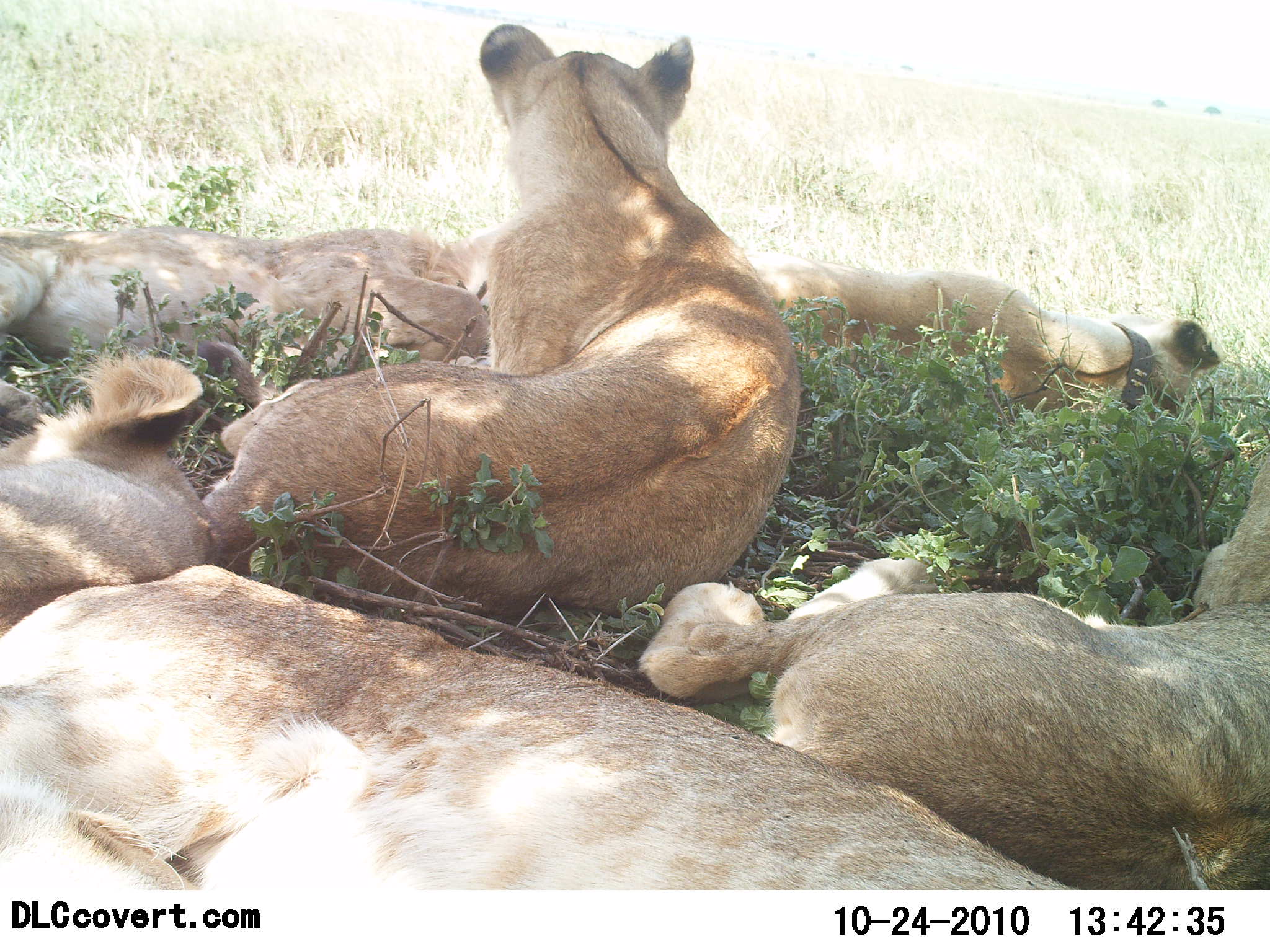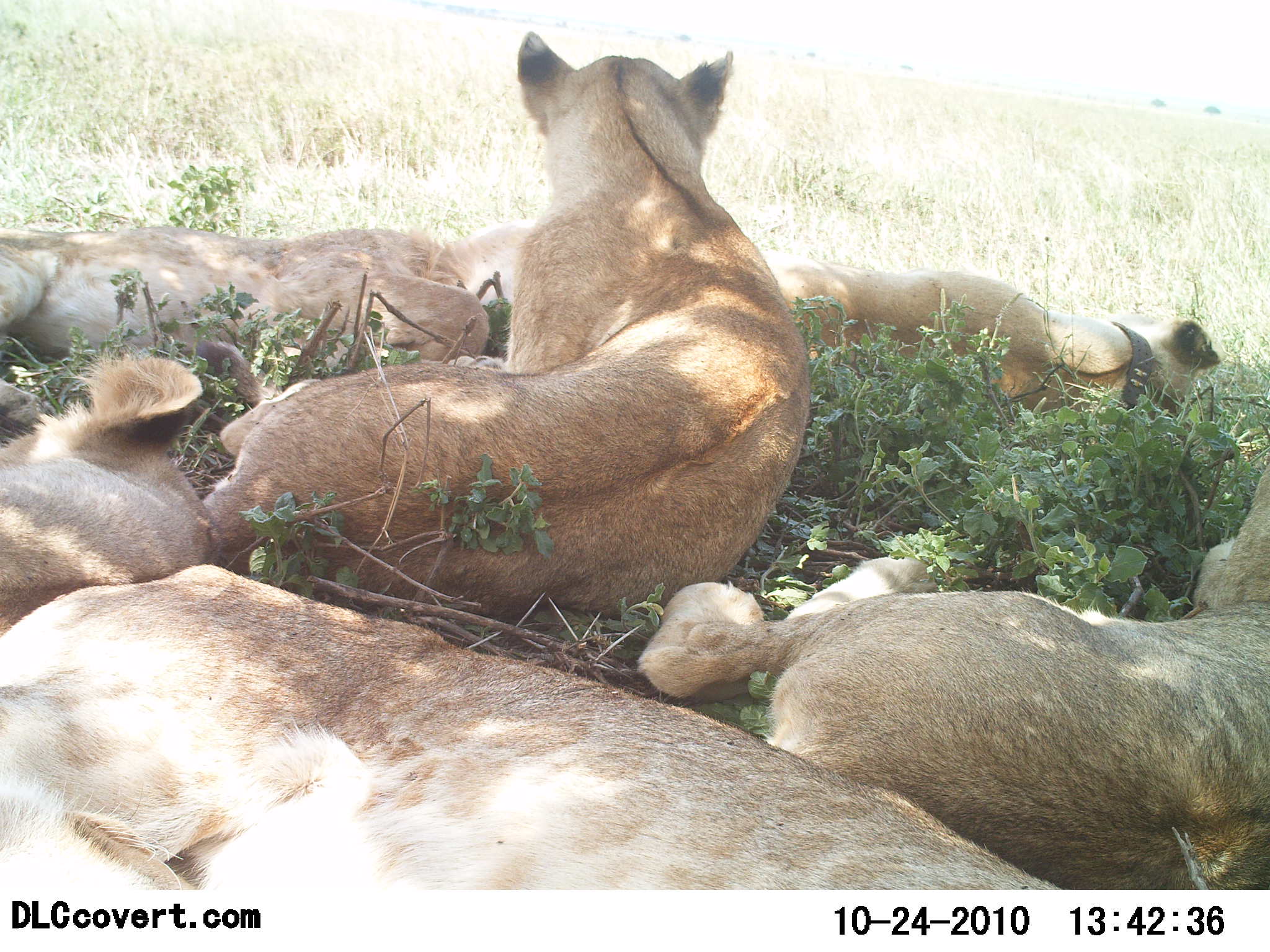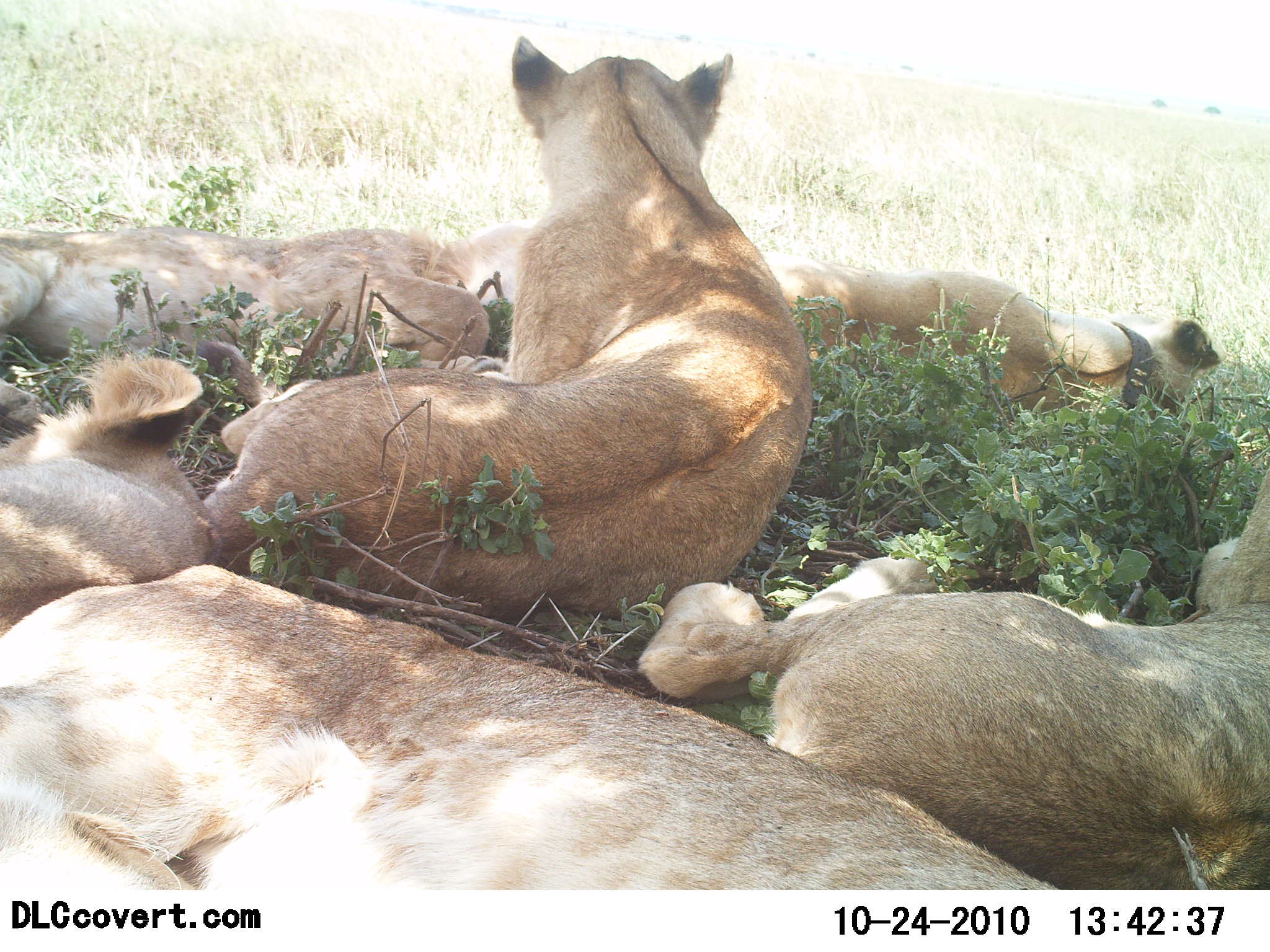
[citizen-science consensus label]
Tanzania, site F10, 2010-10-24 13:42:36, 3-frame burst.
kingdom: Animalia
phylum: Chordata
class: Mammalia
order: Carnivora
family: Felidae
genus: Panthera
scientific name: Panthera leo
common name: lion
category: lionfemale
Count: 6.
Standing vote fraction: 0%.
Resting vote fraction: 100%.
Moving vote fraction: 0%.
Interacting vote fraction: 0%.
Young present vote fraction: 12%.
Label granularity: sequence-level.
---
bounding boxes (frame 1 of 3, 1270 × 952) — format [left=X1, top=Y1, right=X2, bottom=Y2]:
animal: [left=198, top=27, right=800, bottom=628]; [left=0, top=563, right=1072, bottom=889]; [left=640, top=451, right=1270, bottom=890]; [left=0, top=225, right=511, bottom=423]; [left=746, top=248, right=1226, bottom=420]; [left=0, top=351, right=210, bottom=638]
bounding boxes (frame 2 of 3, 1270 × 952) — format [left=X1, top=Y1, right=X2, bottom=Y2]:
animal: [left=201, top=30, right=813, bottom=625]; [left=0, top=563, right=1071, bottom=889]; [left=638, top=454, right=1270, bottom=889]; [left=0, top=224, right=534, bottom=404]; [left=762, top=257, right=1224, bottom=416]; [left=0, top=357, right=225, bottom=630]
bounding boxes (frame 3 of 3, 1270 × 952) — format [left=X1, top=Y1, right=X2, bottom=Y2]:
animal: [left=208, top=35, right=814, bottom=621]; [left=0, top=566, right=1056, bottom=892]; [left=639, top=452, right=1270, bottom=892]; [left=0, top=219, right=550, bottom=421]; [left=761, top=257, right=1223, bottom=424]; [left=0, top=354, right=240, bottom=636]